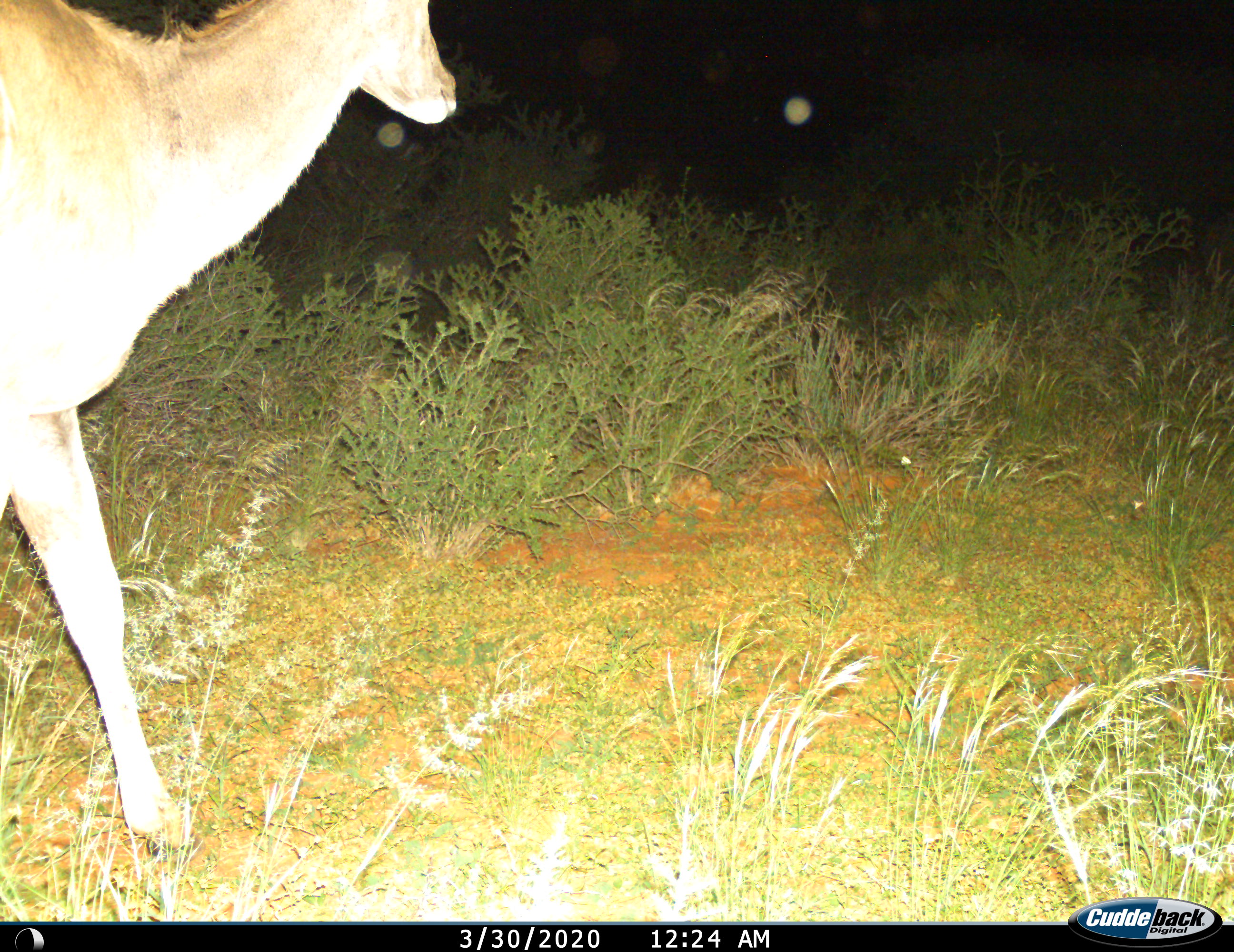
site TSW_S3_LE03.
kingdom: Animalia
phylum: Chordata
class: Mammalia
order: Artiodactyla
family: Bovidae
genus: Tragelaphus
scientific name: Tragelaphus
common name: kudu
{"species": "kudu (Tragelaphus)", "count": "1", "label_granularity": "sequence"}